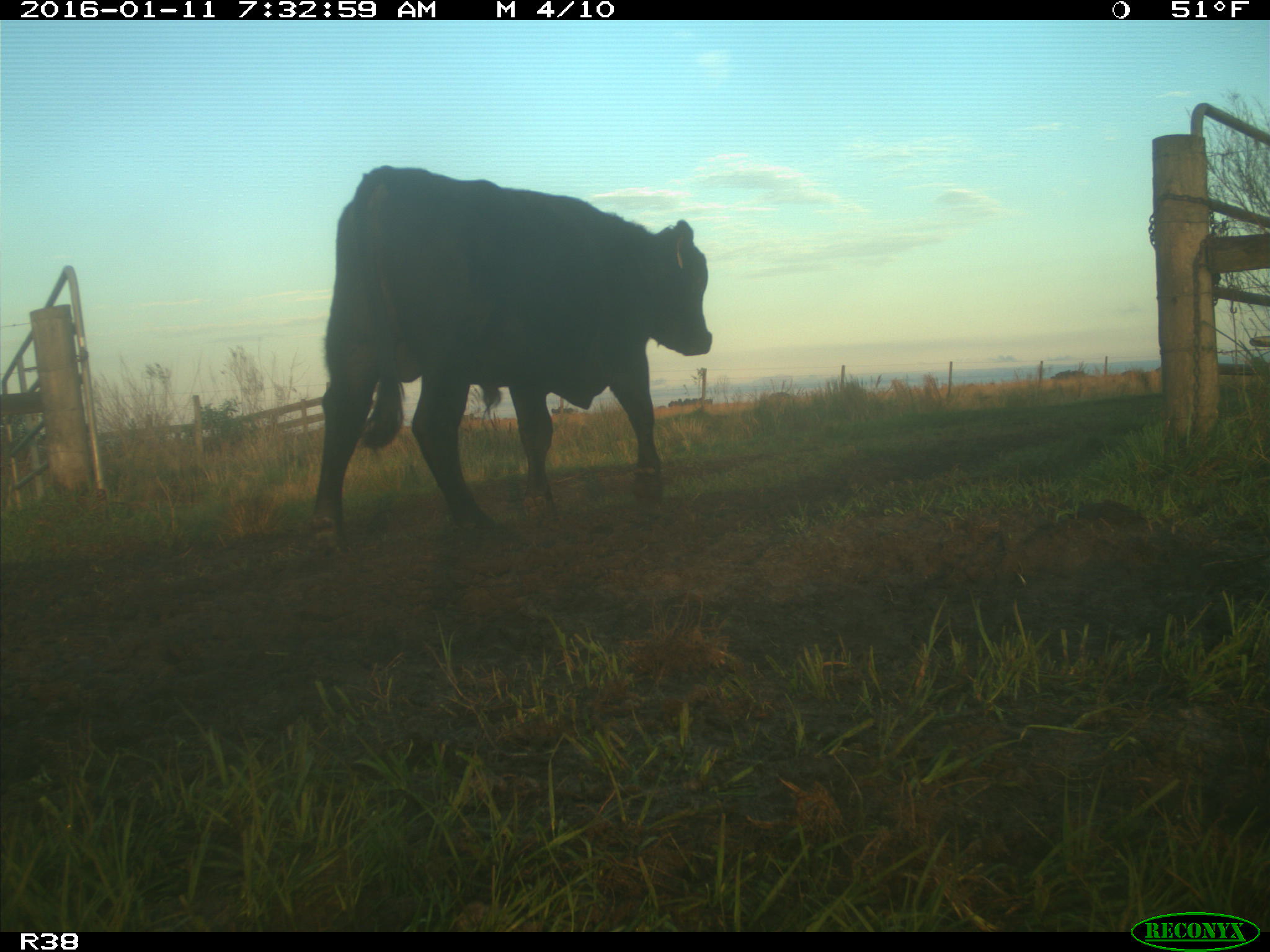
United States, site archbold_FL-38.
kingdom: Animalia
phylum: Chordata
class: Mammalia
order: Artiodactyla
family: Bovidae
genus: Bos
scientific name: Bos taurus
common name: domestic cow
Bos taurus (domestic cow).